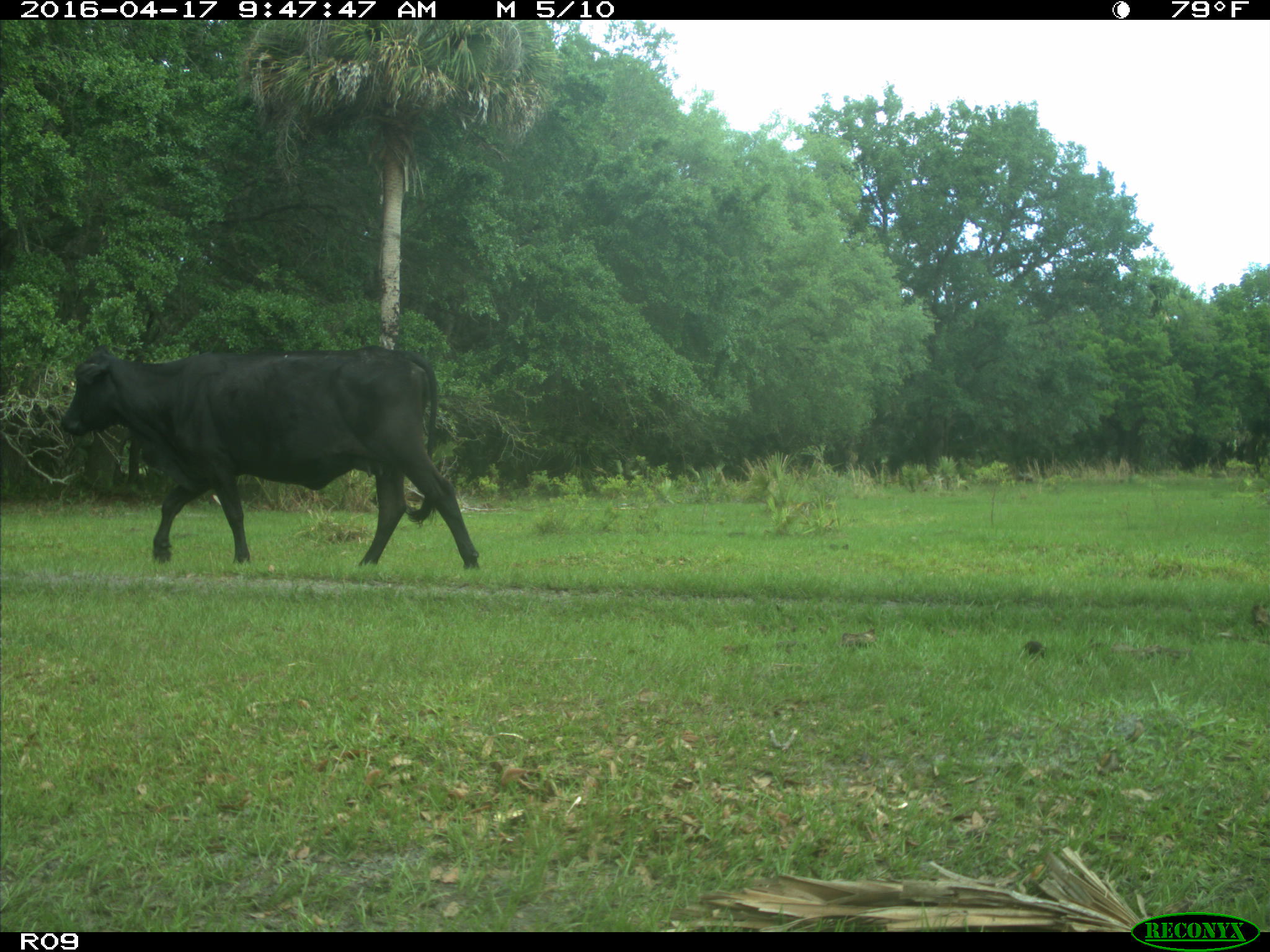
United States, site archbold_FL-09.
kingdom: Animalia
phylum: Chordata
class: Mammalia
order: Artiodactyla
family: Bovidae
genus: Bos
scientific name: Bos taurus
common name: domestic cow